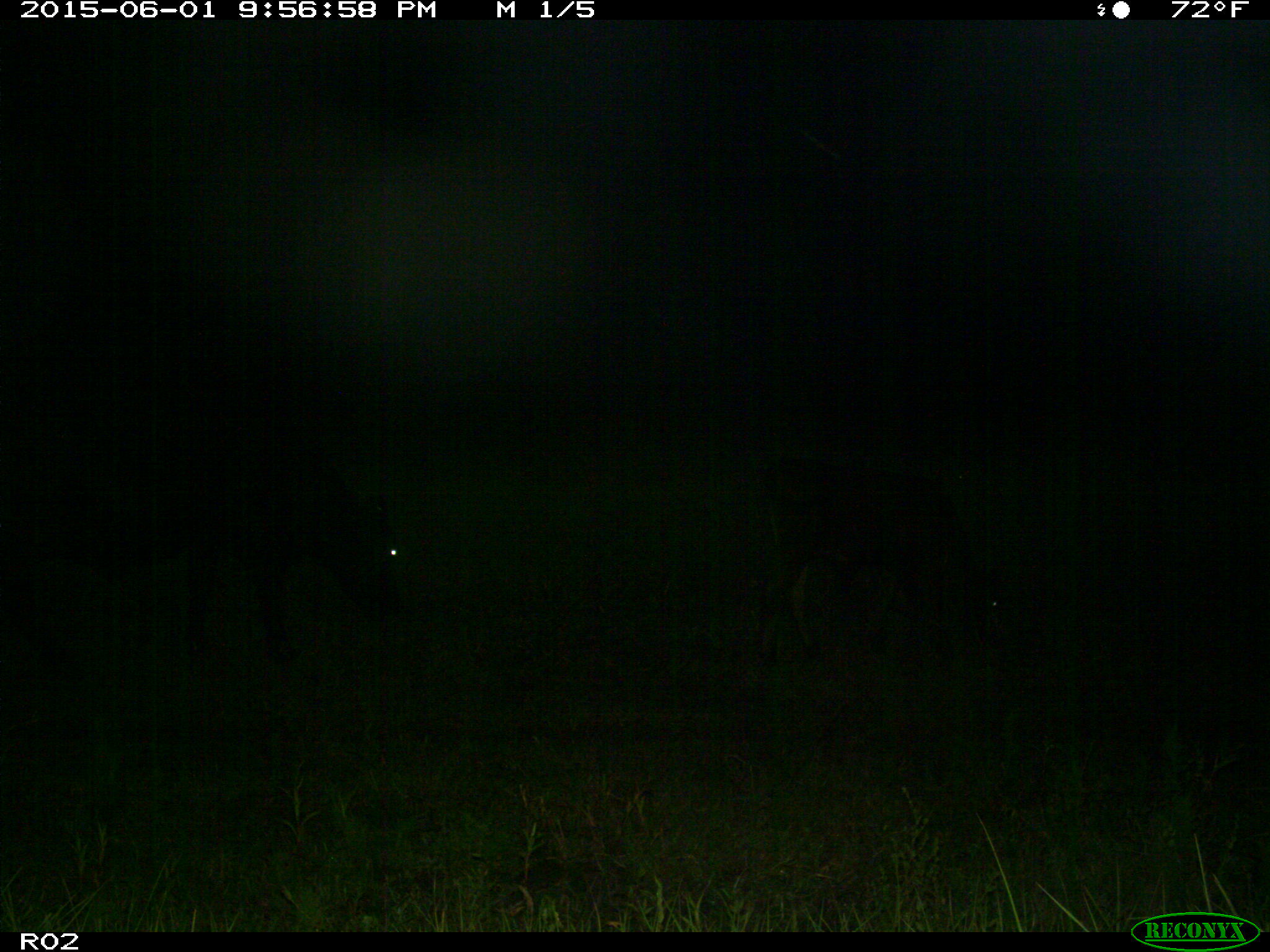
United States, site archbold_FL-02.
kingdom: Animalia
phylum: Chordata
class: Mammalia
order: Artiodactyla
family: Bovidae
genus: Bos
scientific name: Bos taurus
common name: domestic cow